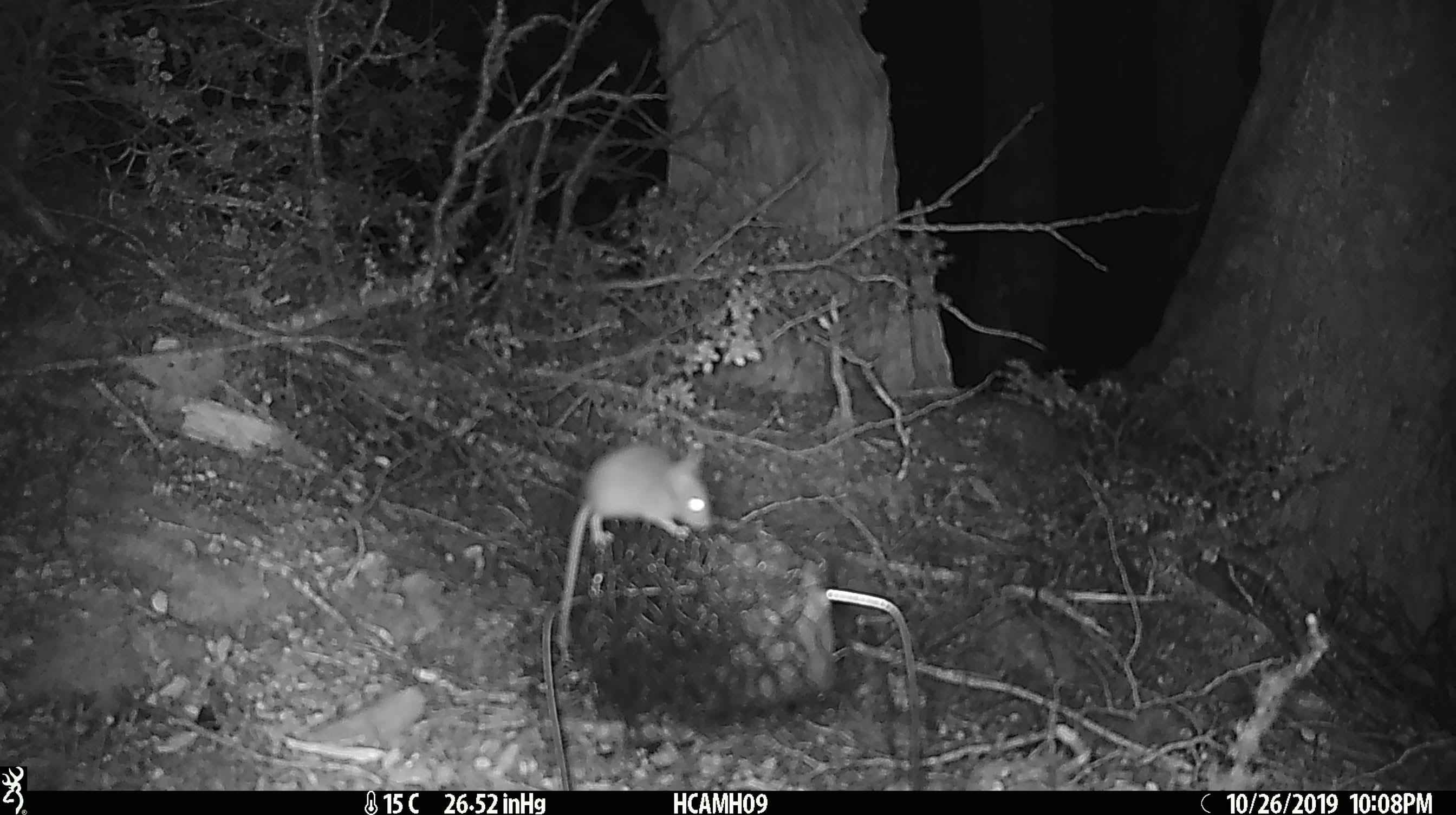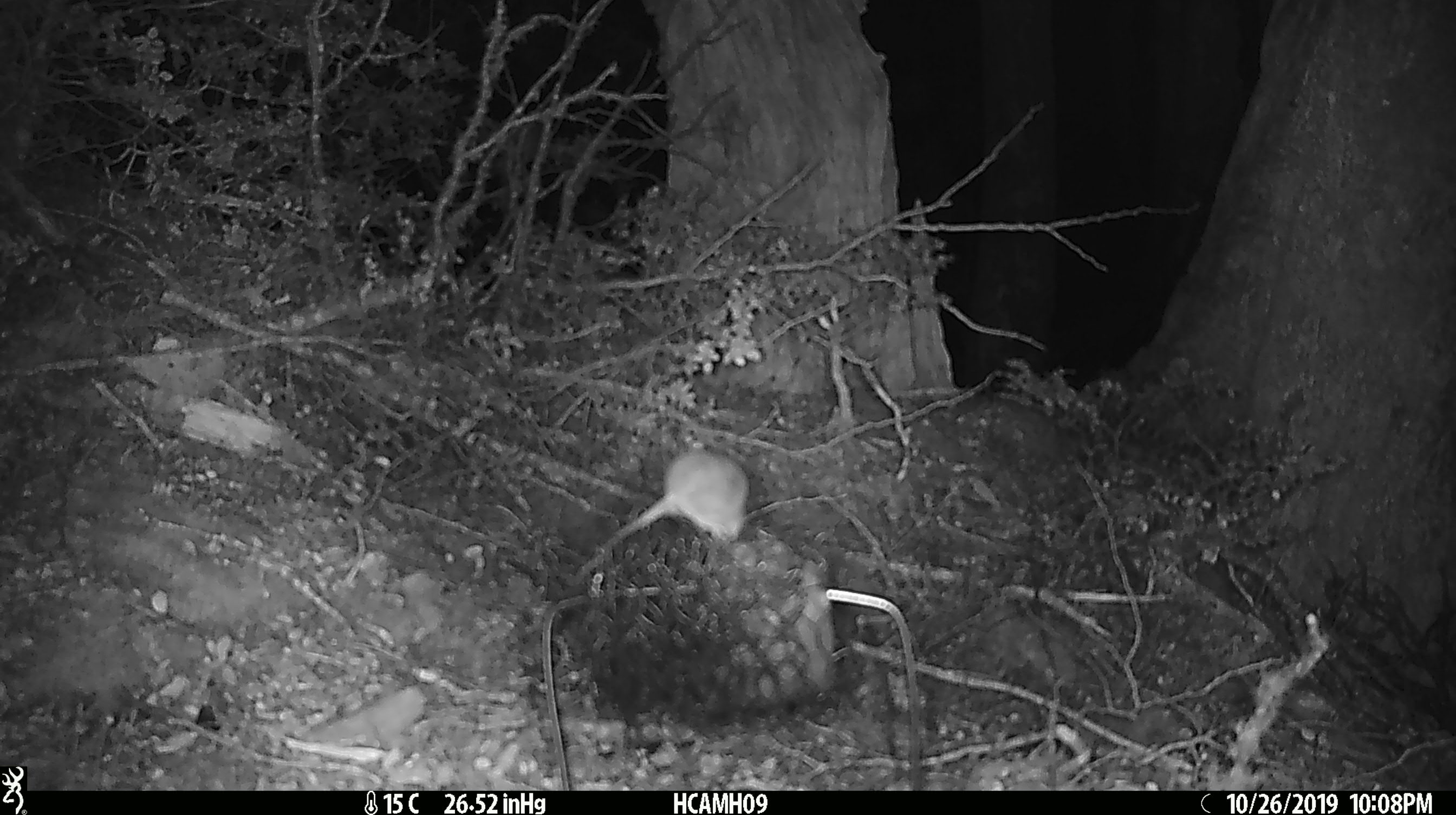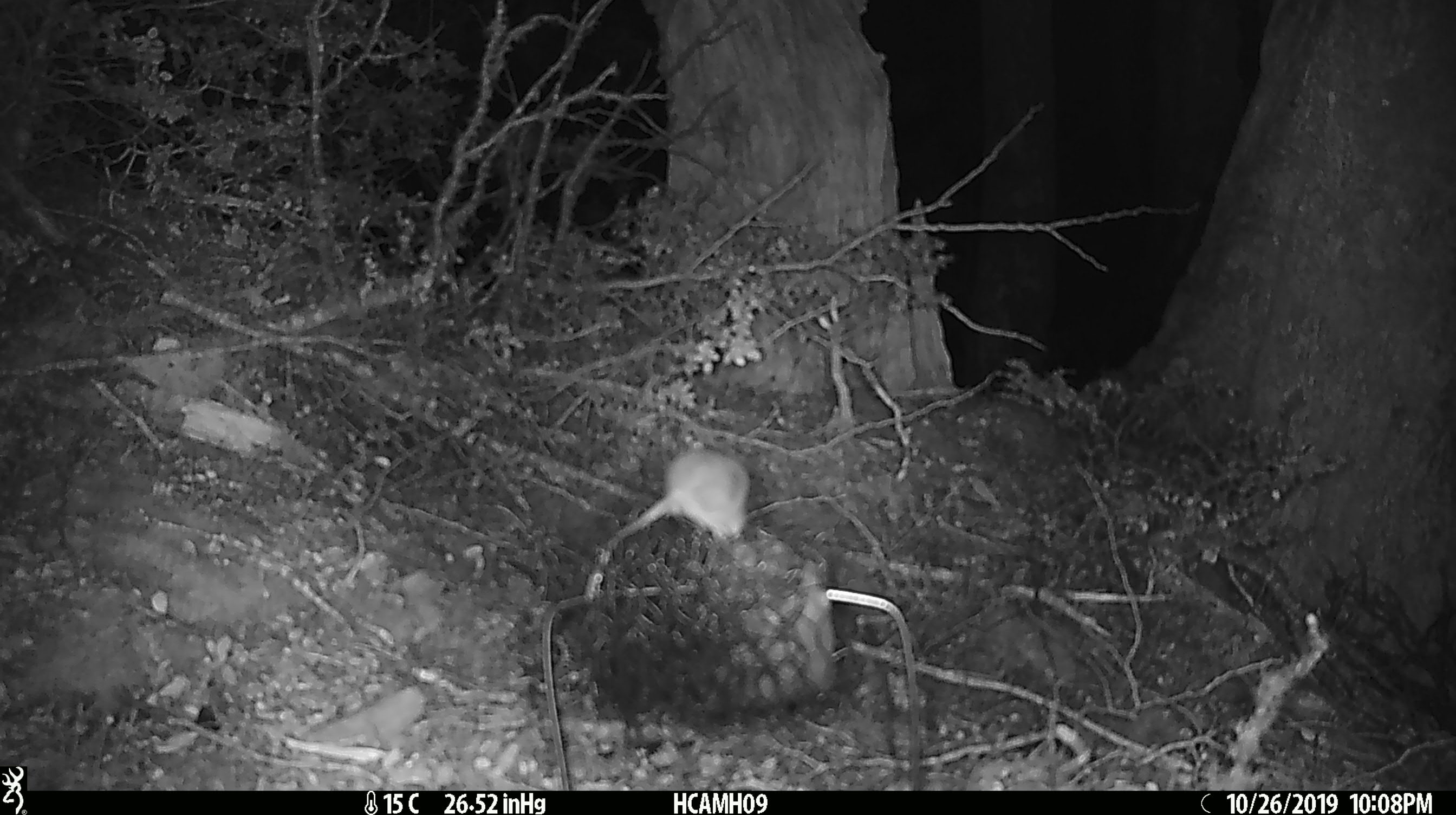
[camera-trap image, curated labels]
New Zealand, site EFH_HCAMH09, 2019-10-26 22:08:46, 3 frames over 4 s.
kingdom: Animalia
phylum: Chordata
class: Mammalia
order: Rodentia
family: Muridae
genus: Mus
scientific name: Mus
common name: mouse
Mouse (Mus).